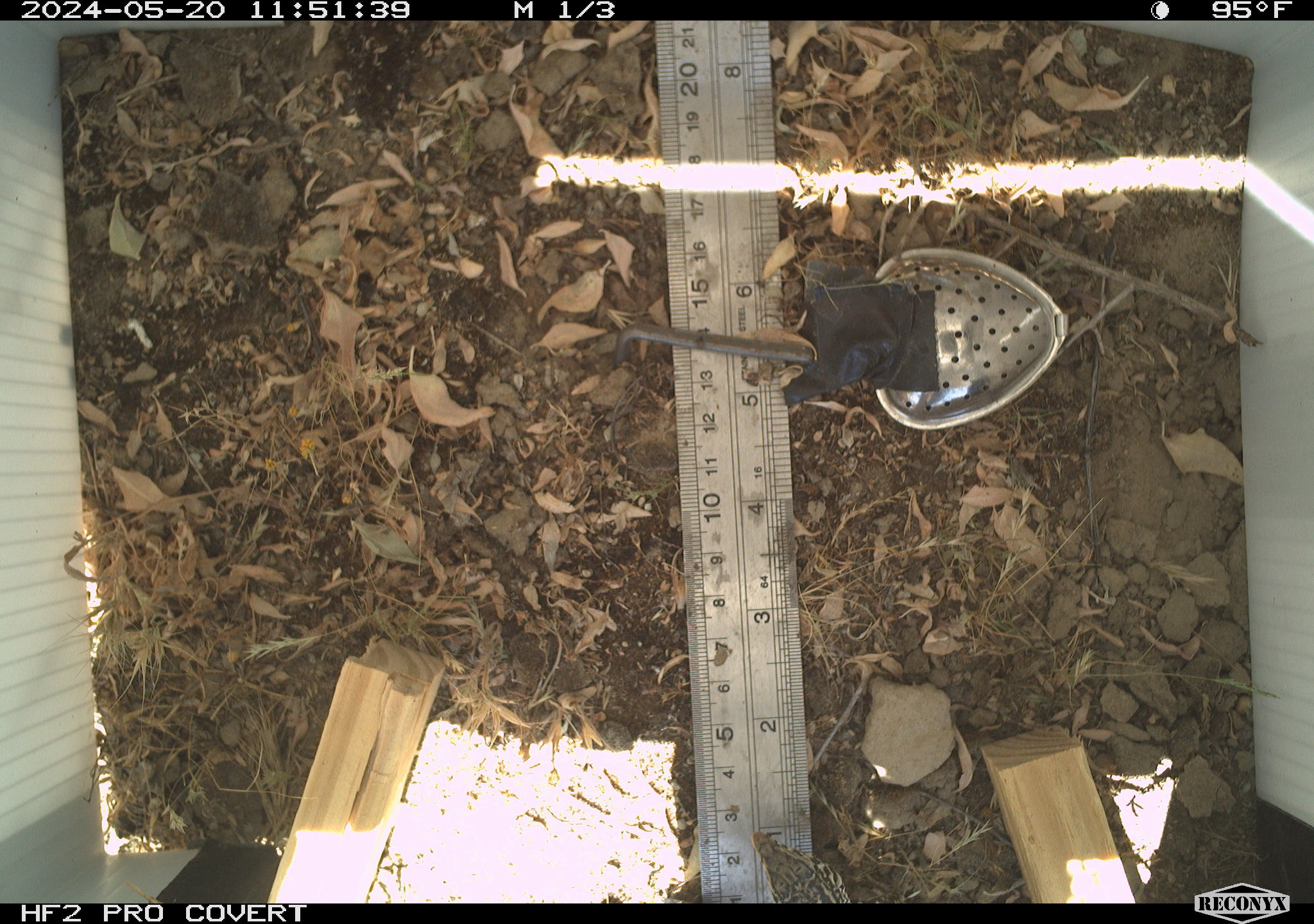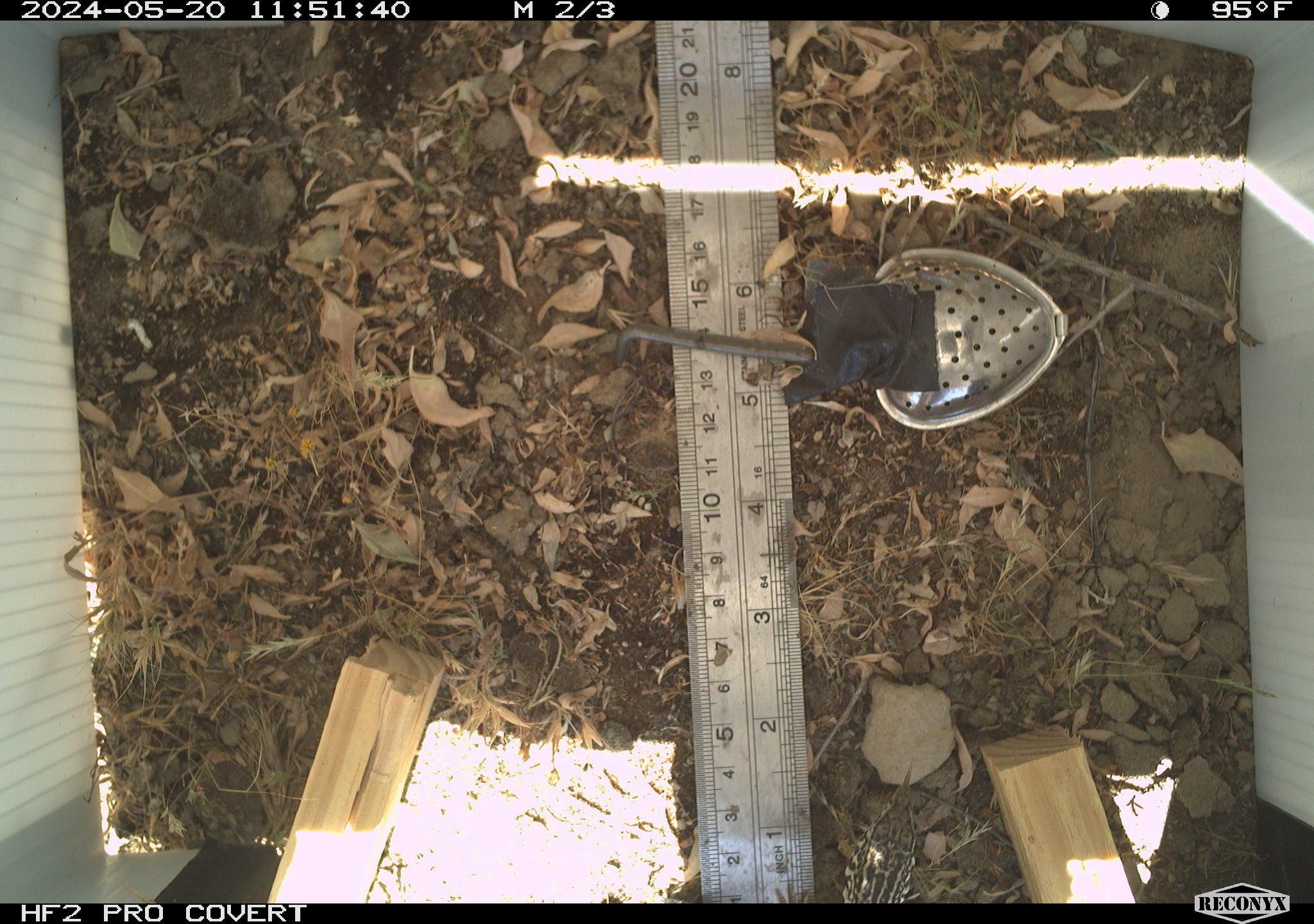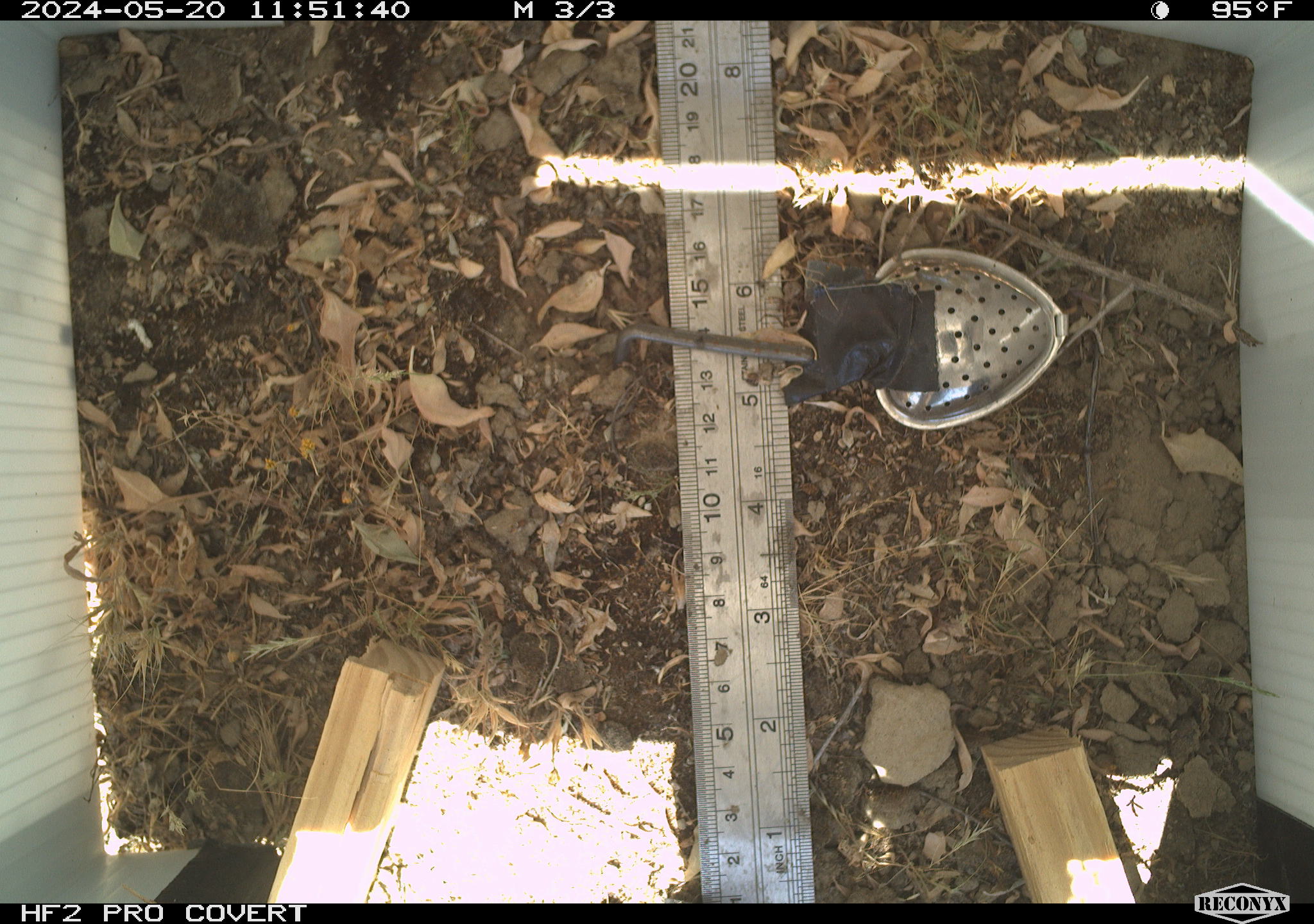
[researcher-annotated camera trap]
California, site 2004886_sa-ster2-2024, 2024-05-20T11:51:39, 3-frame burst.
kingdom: Animalia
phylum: Chordata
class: Reptilia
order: Squamata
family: Teiidae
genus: Aspidoscelis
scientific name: Aspidoscelis tigris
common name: western whiptail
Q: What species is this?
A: Western whiptail (Aspidoscelis tigris).